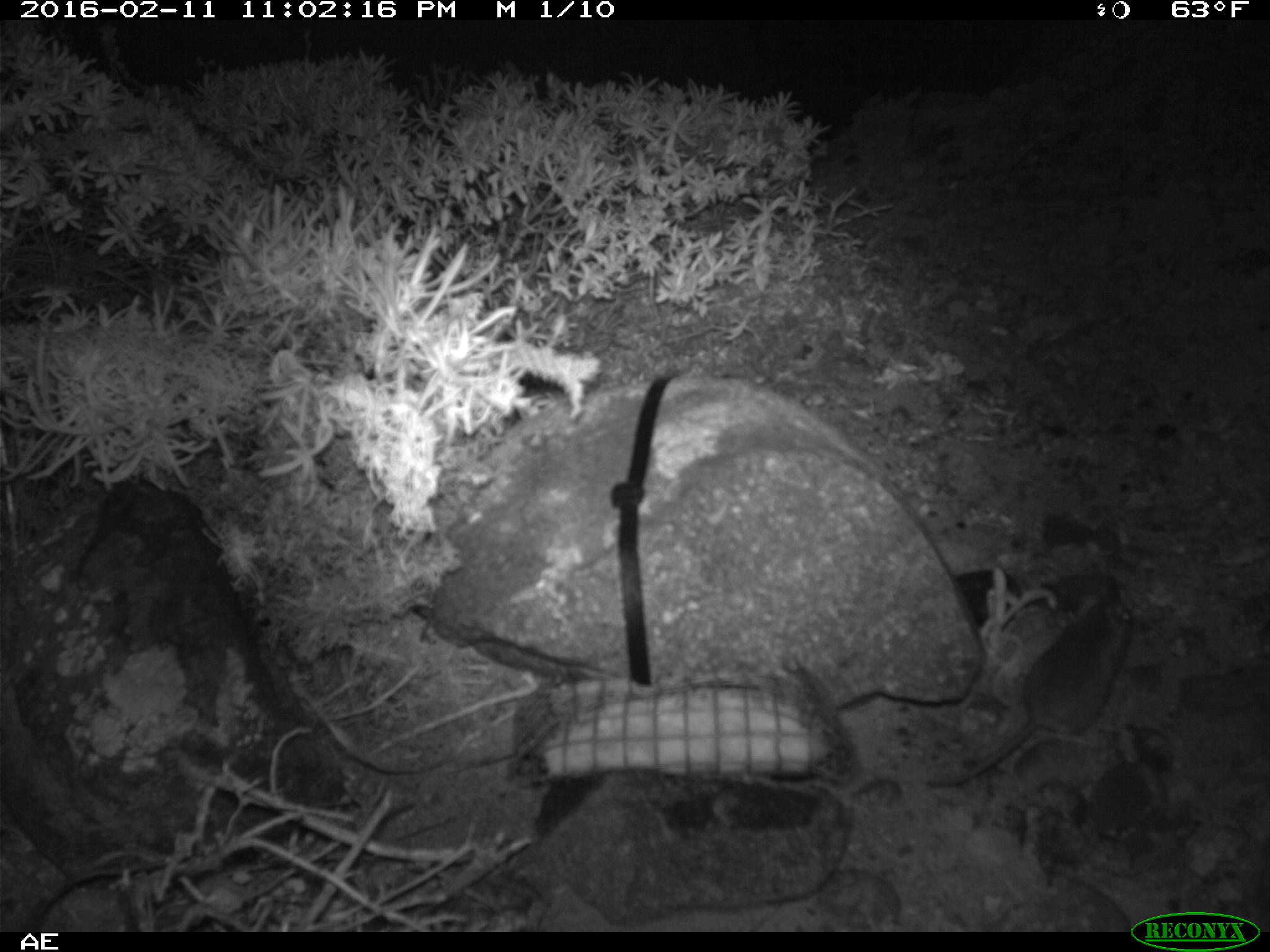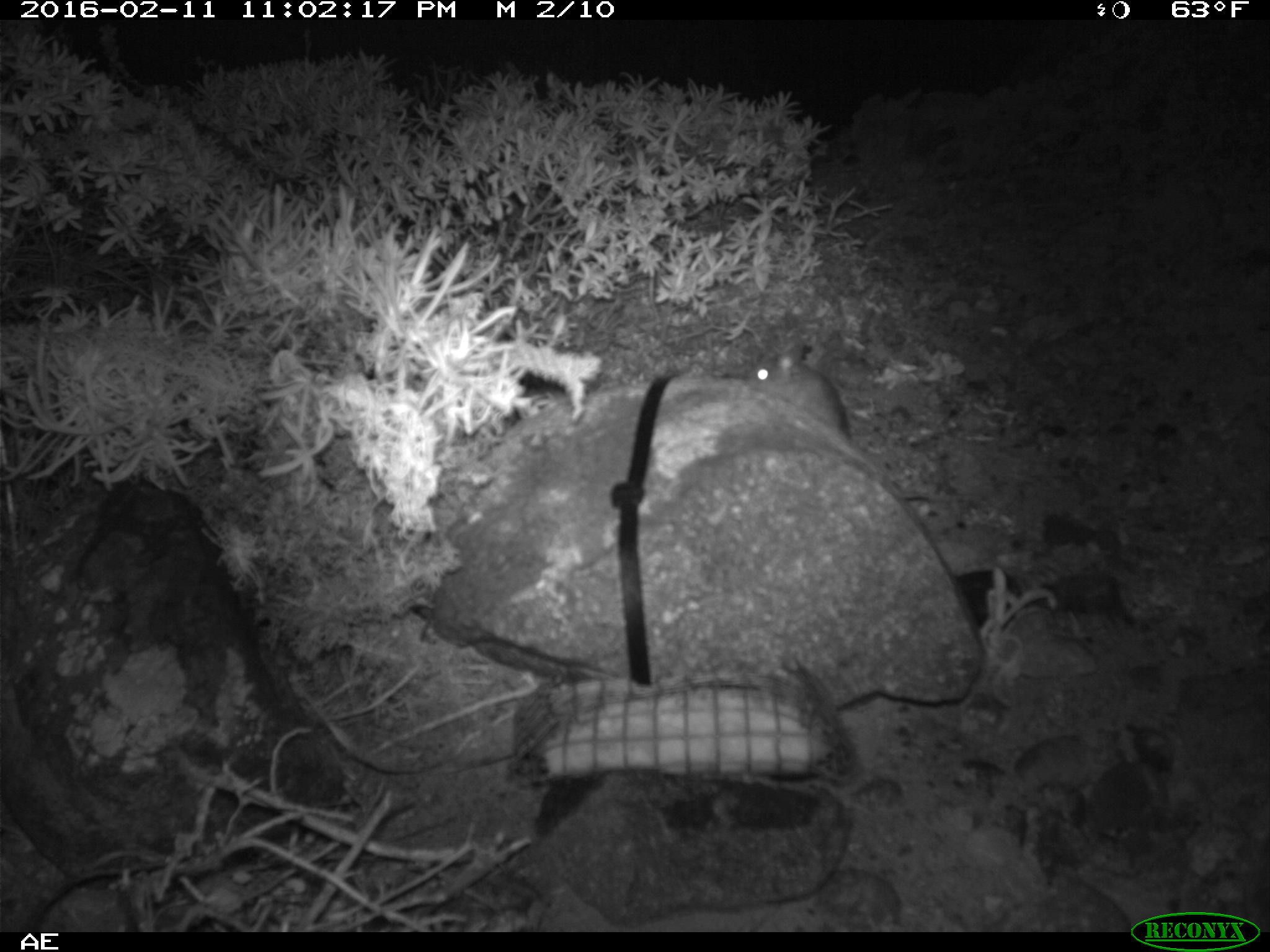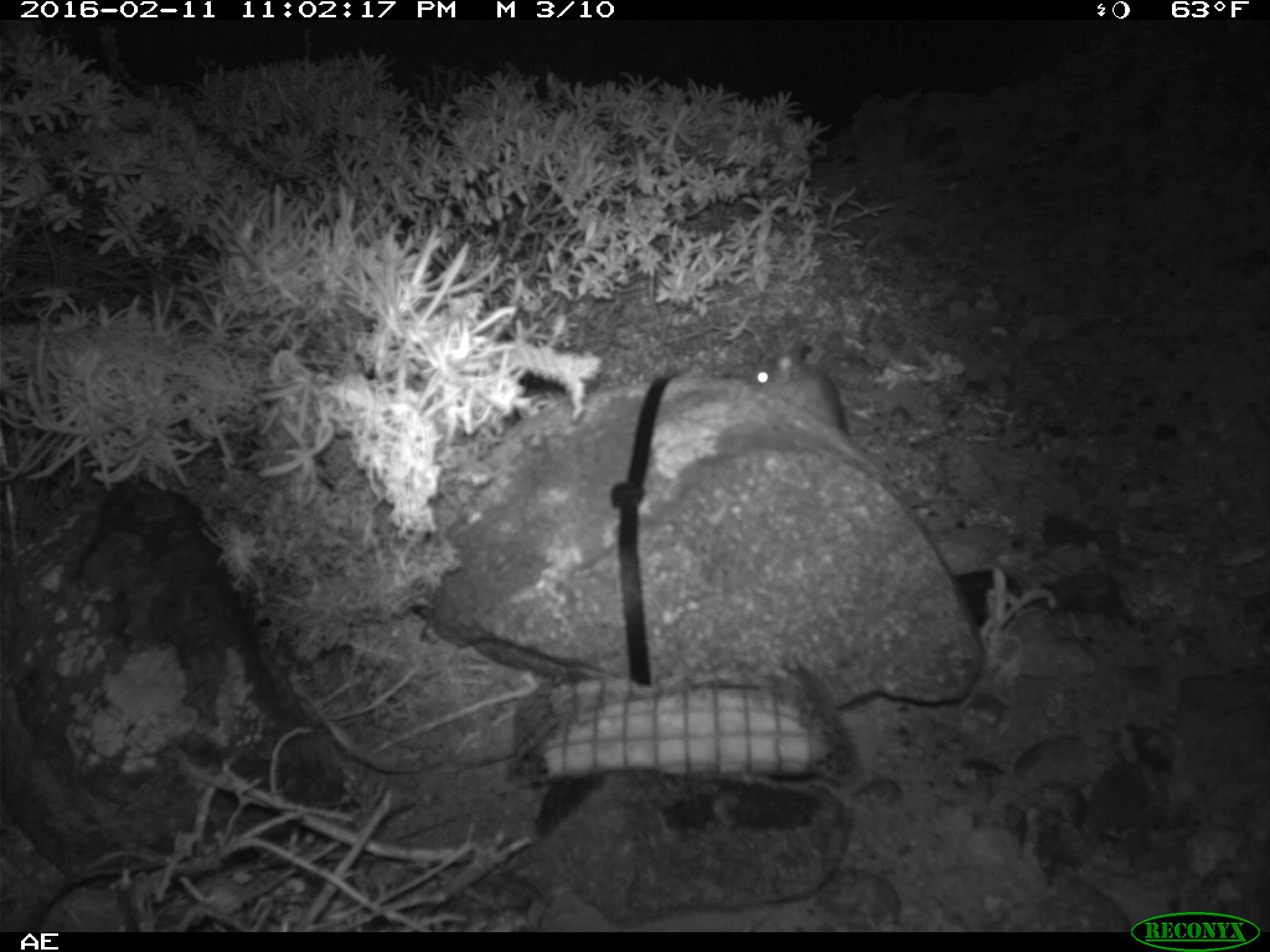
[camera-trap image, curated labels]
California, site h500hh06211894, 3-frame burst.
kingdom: Animalia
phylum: Chordata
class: Mammalia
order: Rodentia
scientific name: Rodentia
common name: rodent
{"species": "rodent (Rodentia)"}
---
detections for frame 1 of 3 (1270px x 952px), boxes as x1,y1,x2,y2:
rodent: 927,580,1136,785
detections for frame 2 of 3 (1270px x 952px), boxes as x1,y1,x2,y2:
rodent: 744,342,958,500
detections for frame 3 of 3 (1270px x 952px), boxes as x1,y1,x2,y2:
rodent: 747,342,847,433